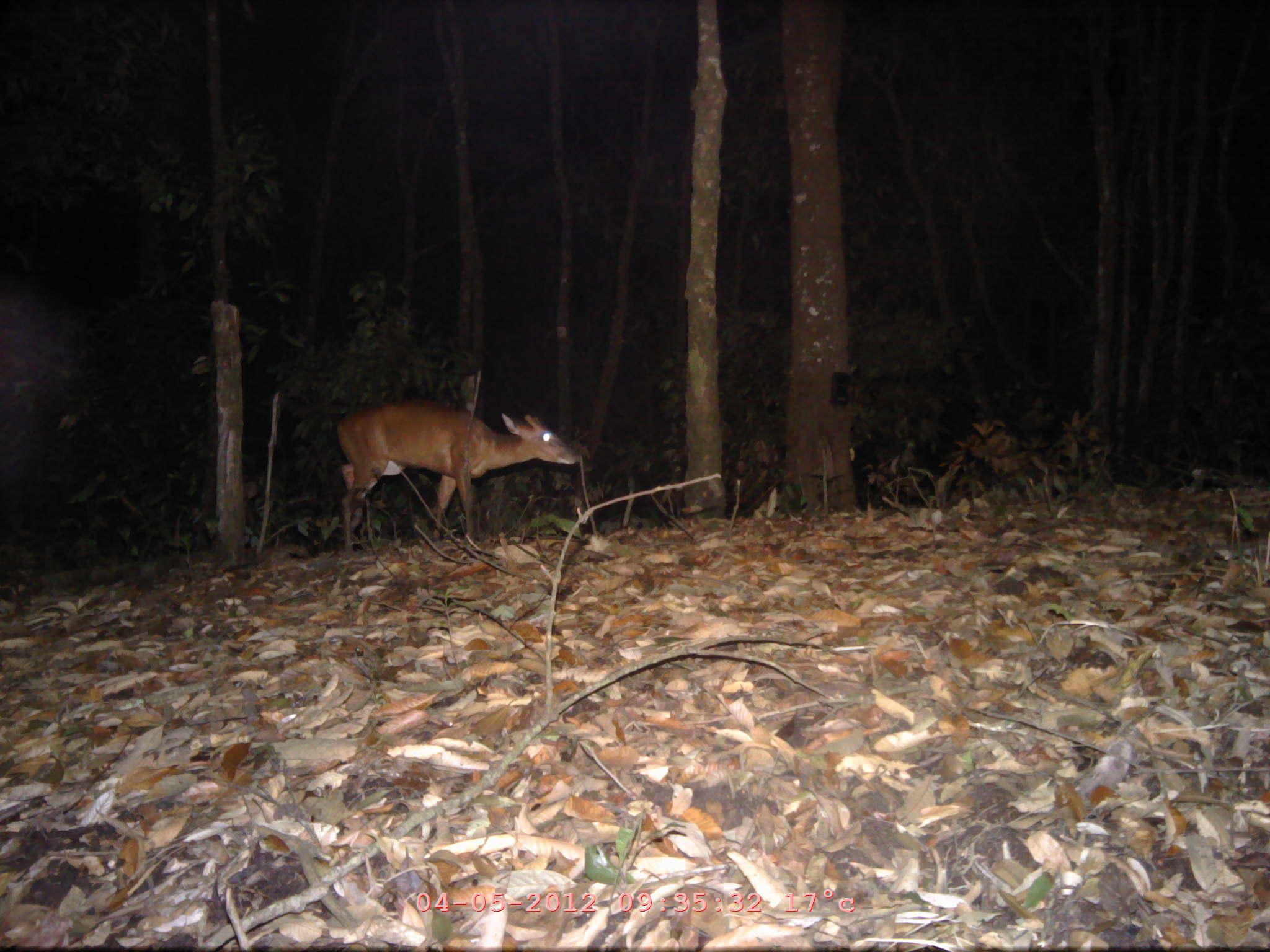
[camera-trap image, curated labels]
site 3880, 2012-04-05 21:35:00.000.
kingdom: Animalia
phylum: Chordata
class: Mammalia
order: Artiodactyla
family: Cervidae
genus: Muntiacus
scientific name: Muntiacus muntjak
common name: southern red muntjac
Muntiacus muntjak (southern red muntjac), count 1.